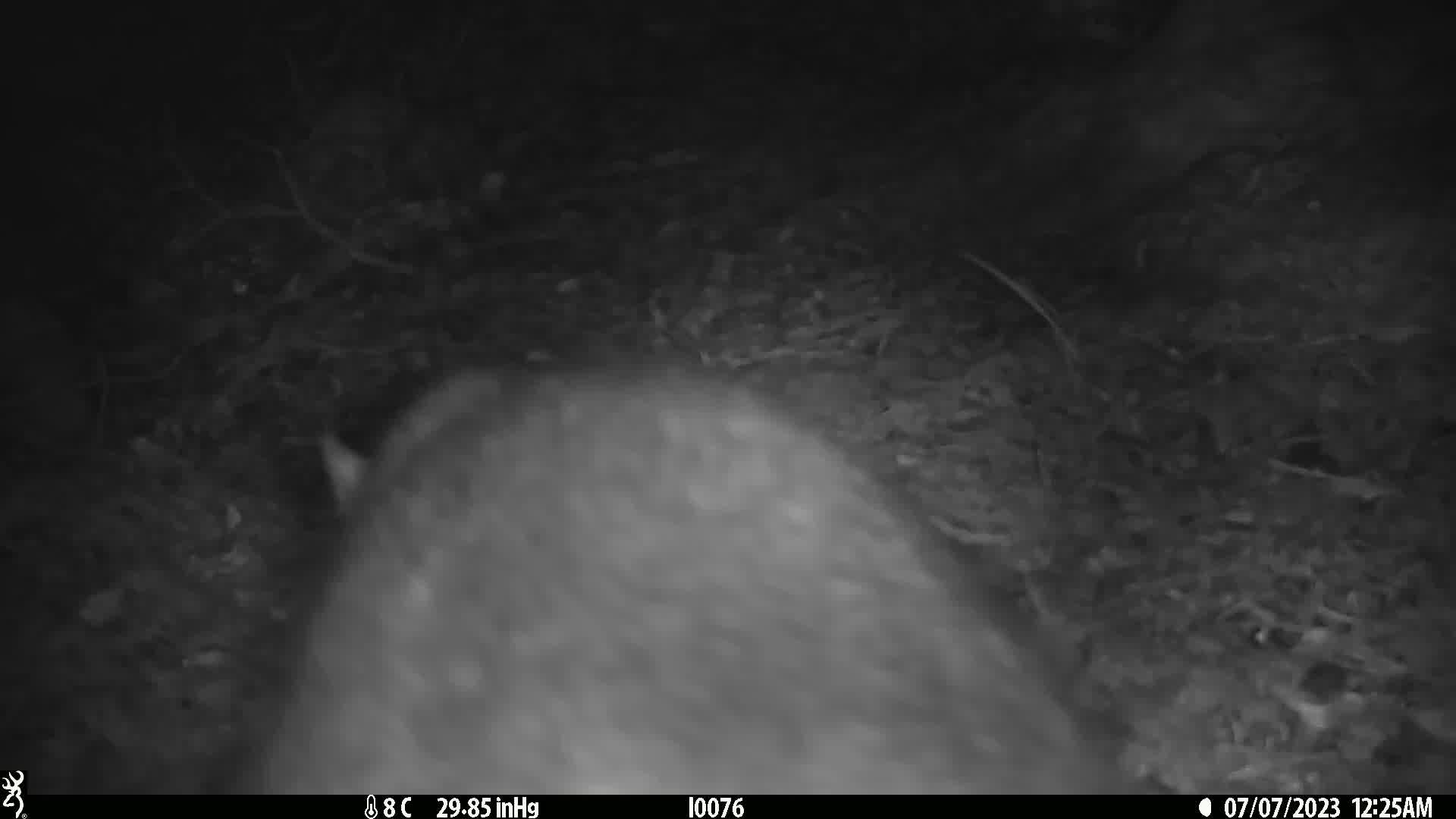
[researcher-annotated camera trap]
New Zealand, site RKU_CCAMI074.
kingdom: Animalia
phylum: Chordata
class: Mammalia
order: Diprotodontia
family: Phalangeridae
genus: Trichosurus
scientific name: Trichosurus vulpecula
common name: common brushtail possum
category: possum